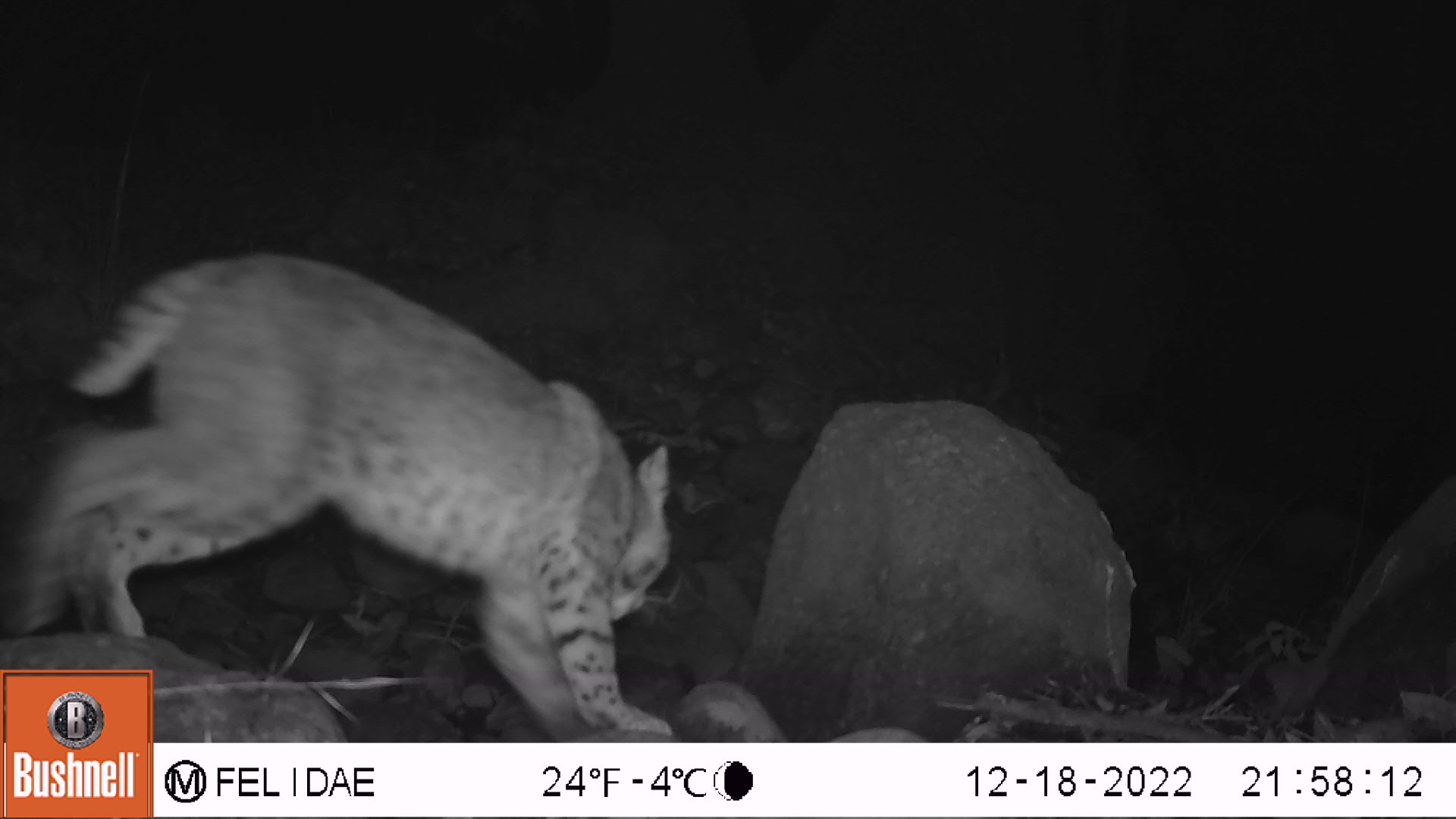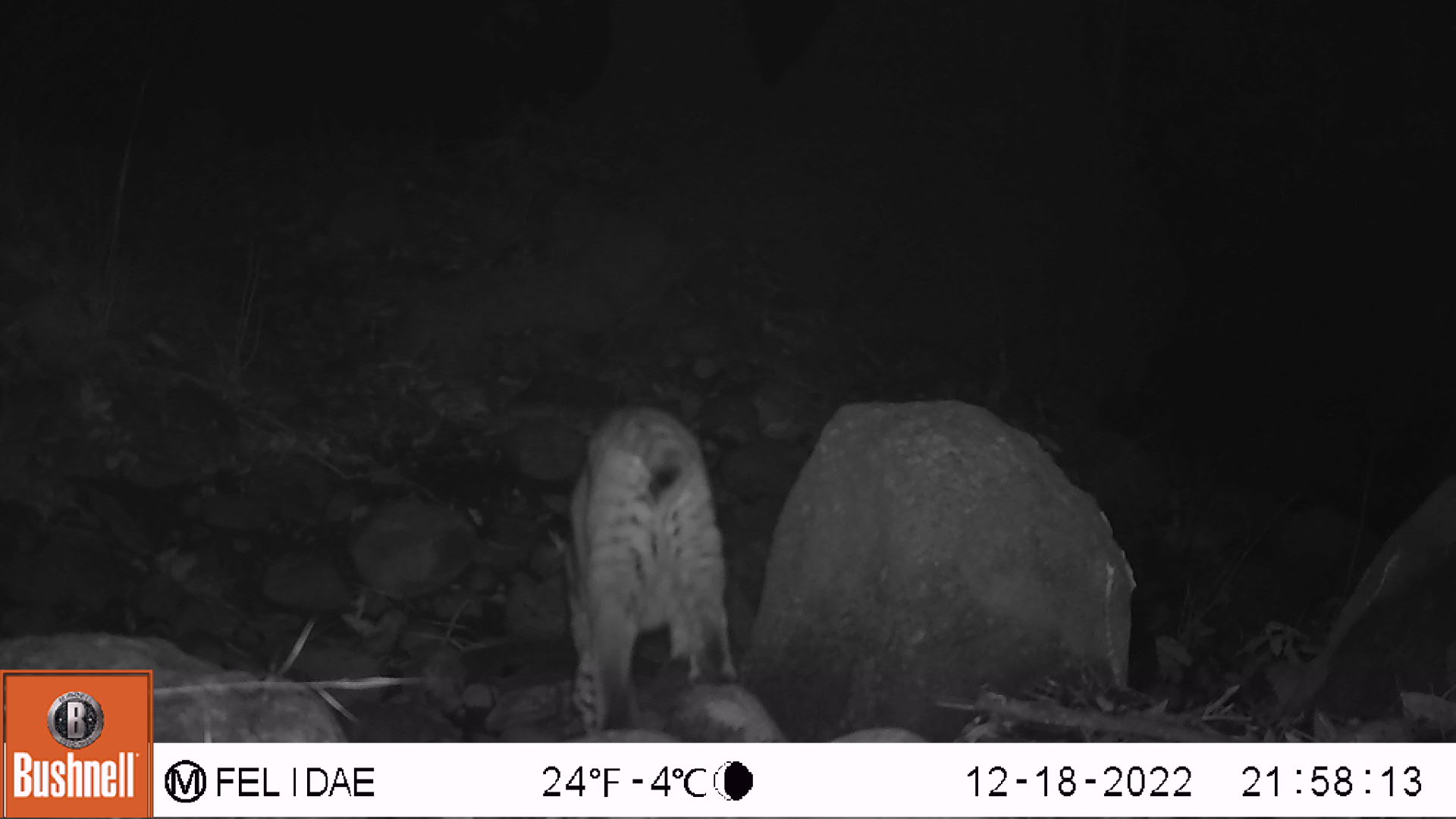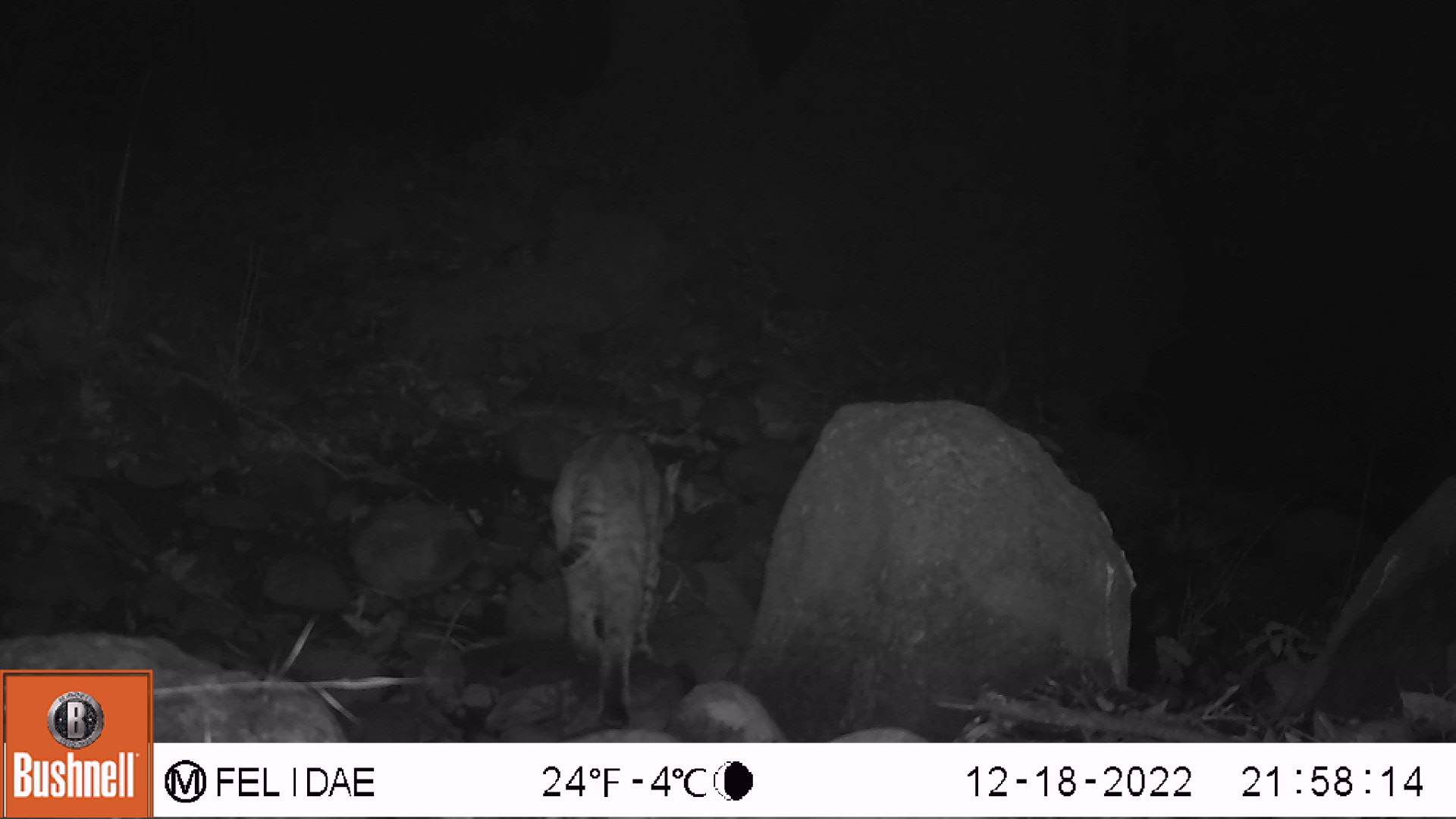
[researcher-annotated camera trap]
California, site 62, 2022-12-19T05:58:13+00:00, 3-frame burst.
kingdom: Animalia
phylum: Chordata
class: Mammalia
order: Carnivora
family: Felidae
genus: Lynx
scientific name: Lynx rufus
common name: bobcat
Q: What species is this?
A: Bobcat (Lynx rufus).